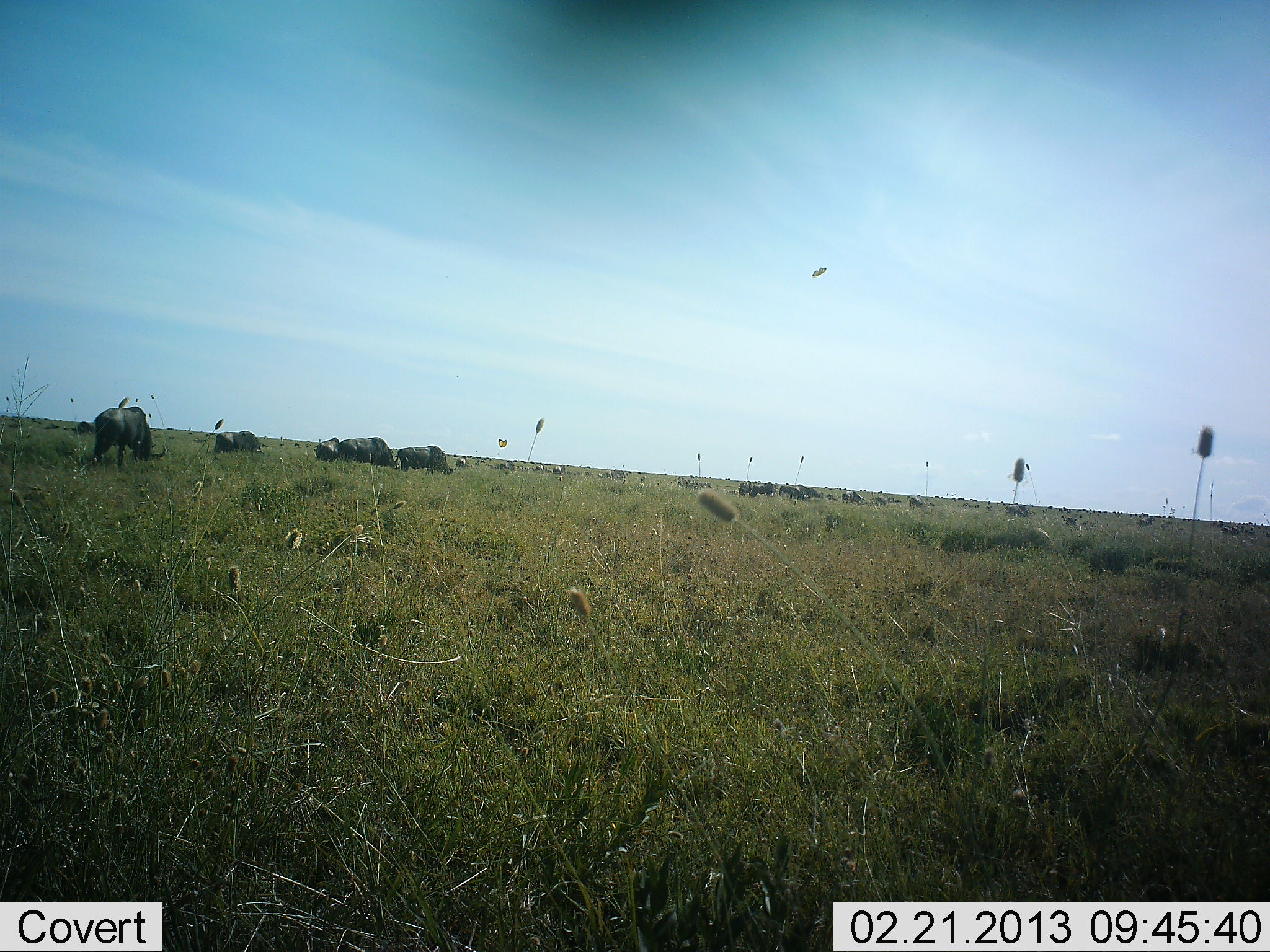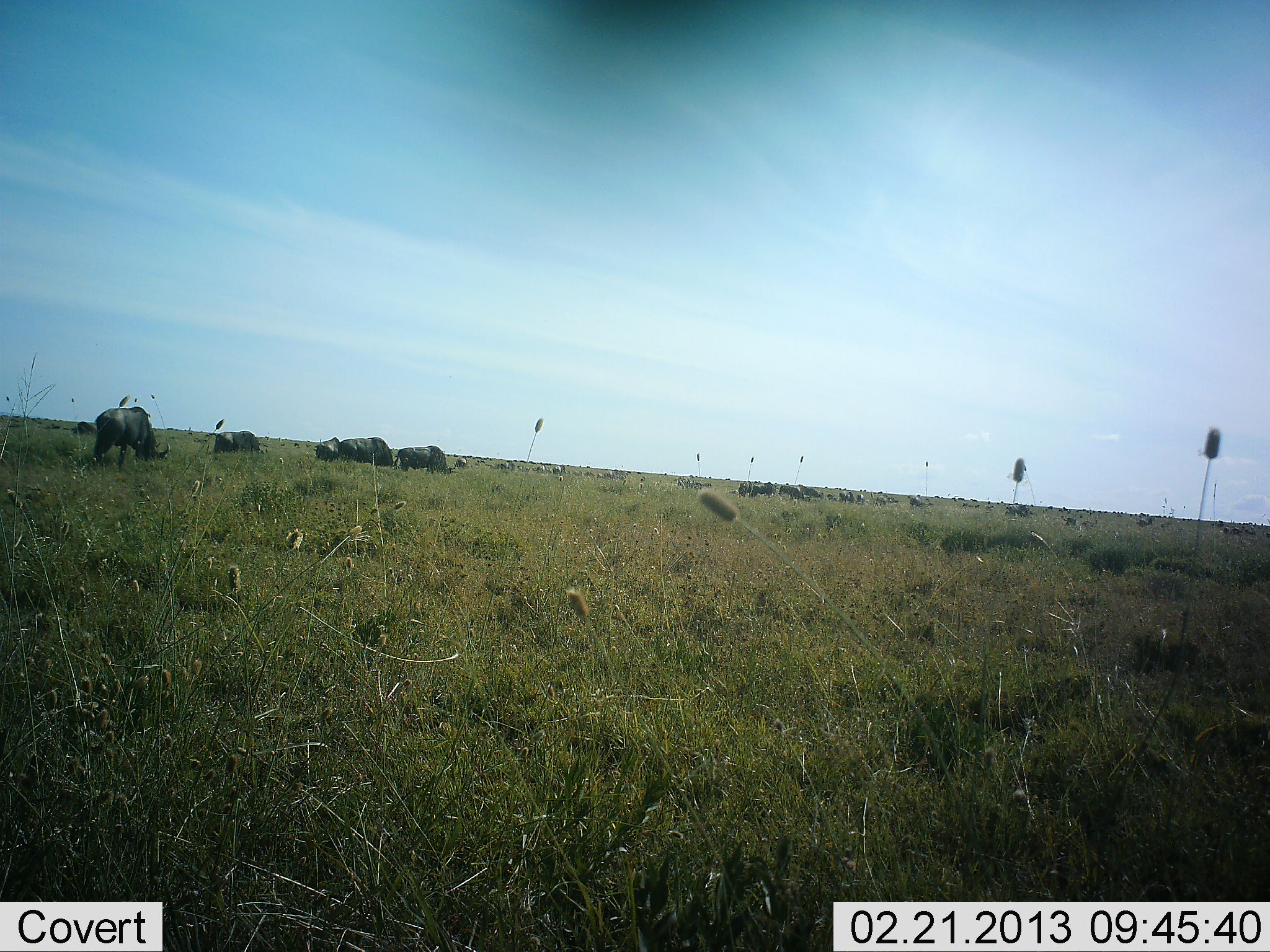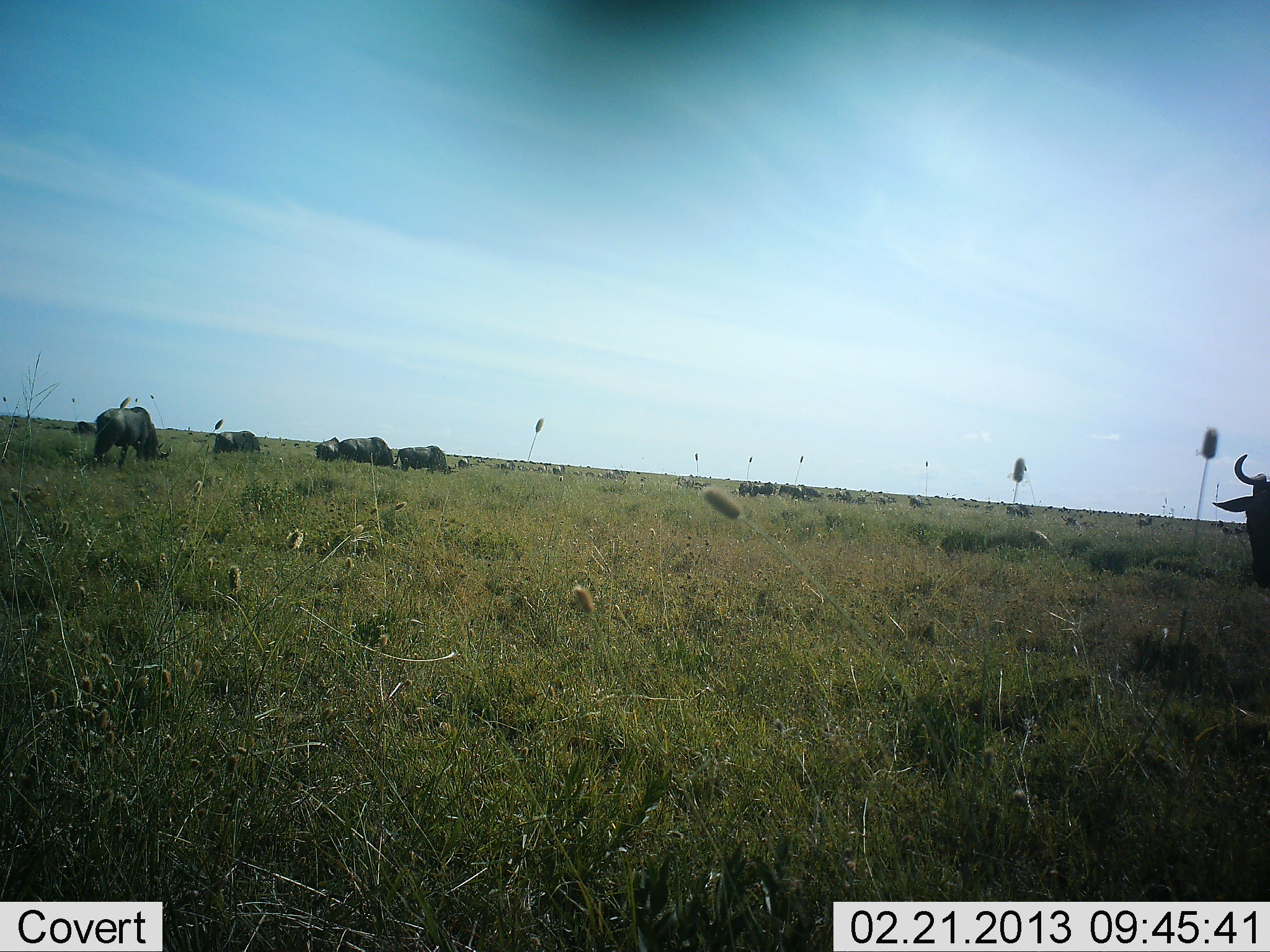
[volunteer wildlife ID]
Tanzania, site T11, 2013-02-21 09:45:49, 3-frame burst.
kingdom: Animalia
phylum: Chordata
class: Mammalia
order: Artiodactyla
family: Bovidae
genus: Connochaetes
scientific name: Connochaetes taurinus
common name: blue wildebeest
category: wildebeest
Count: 9.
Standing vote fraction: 32%.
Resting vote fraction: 5%.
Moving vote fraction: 58%.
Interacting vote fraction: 0%.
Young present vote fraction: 0%.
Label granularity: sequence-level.